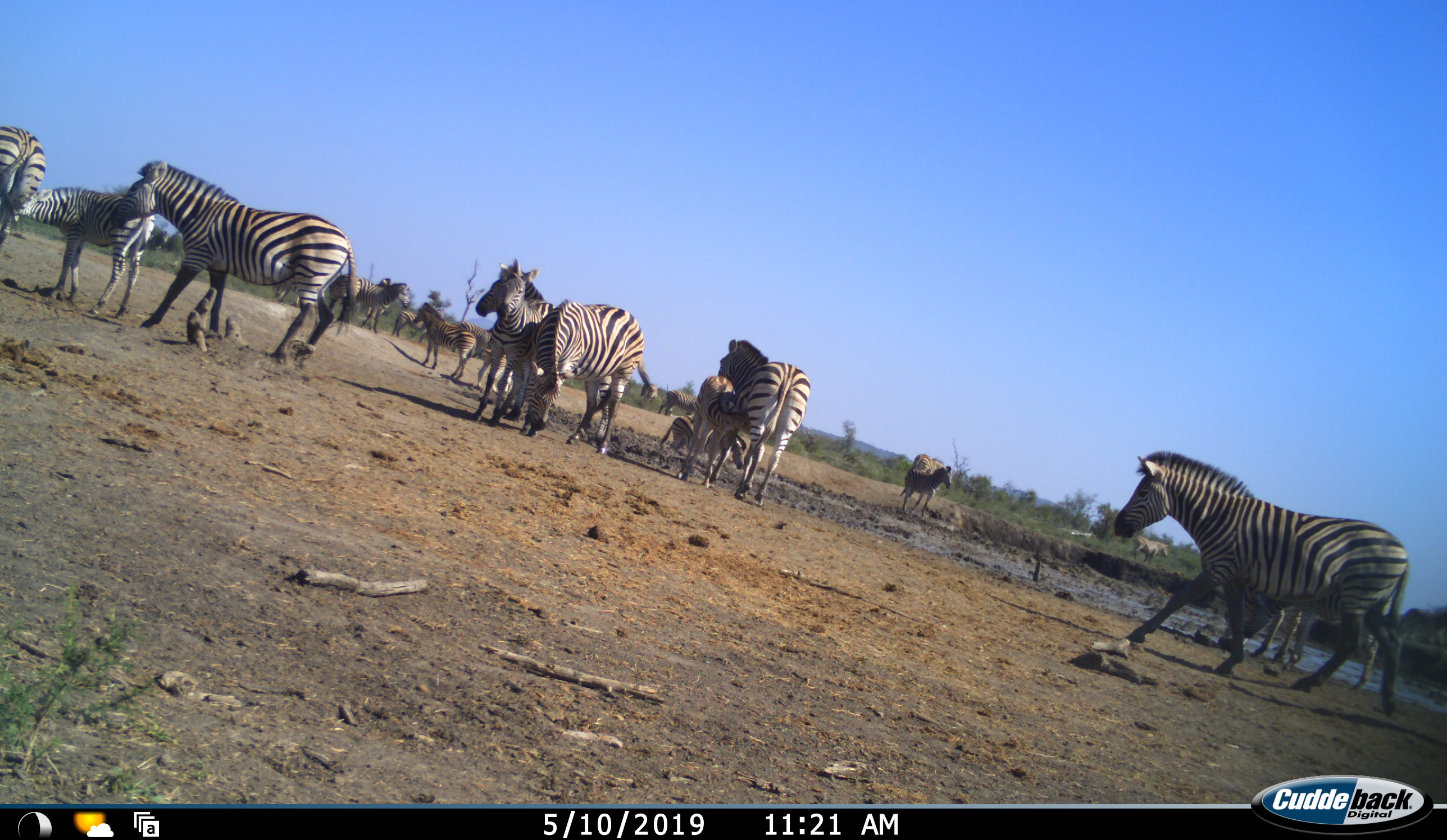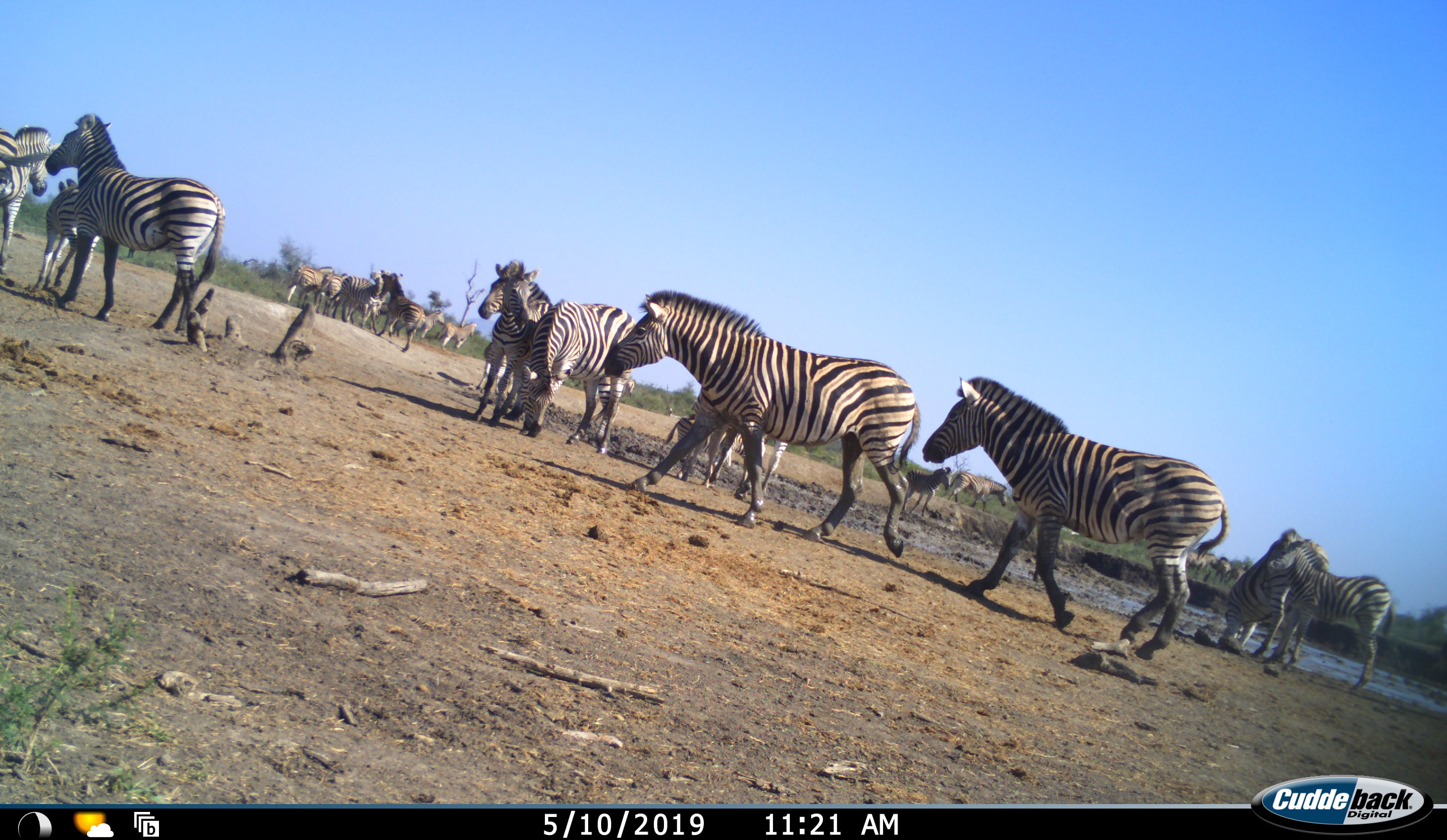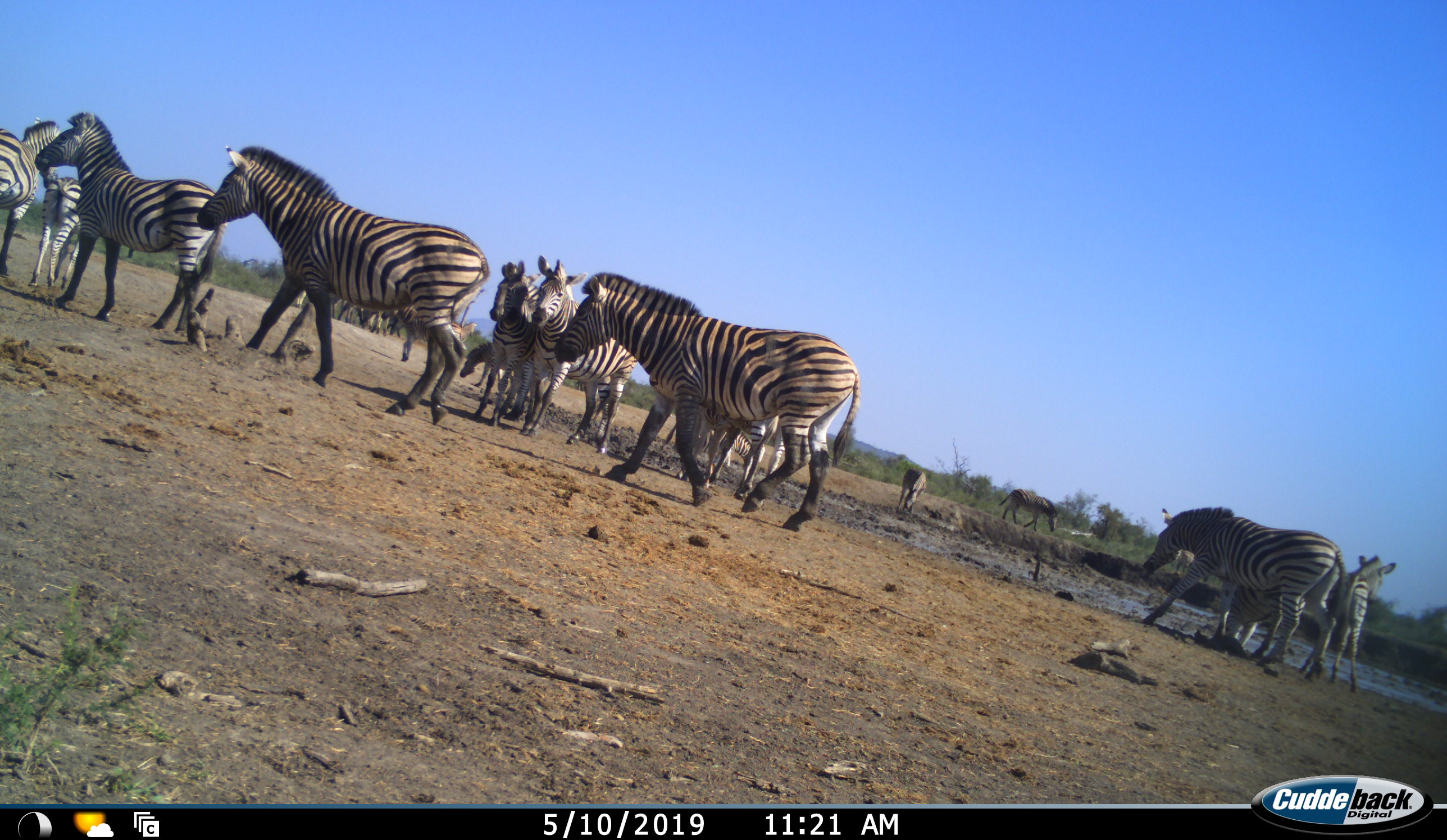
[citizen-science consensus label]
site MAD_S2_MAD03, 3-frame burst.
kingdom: Animalia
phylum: Chordata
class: Mammalia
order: Perissodactyla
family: Equidae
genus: Equus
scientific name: Equus quagga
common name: plains zebra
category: zebraplains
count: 11-50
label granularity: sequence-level